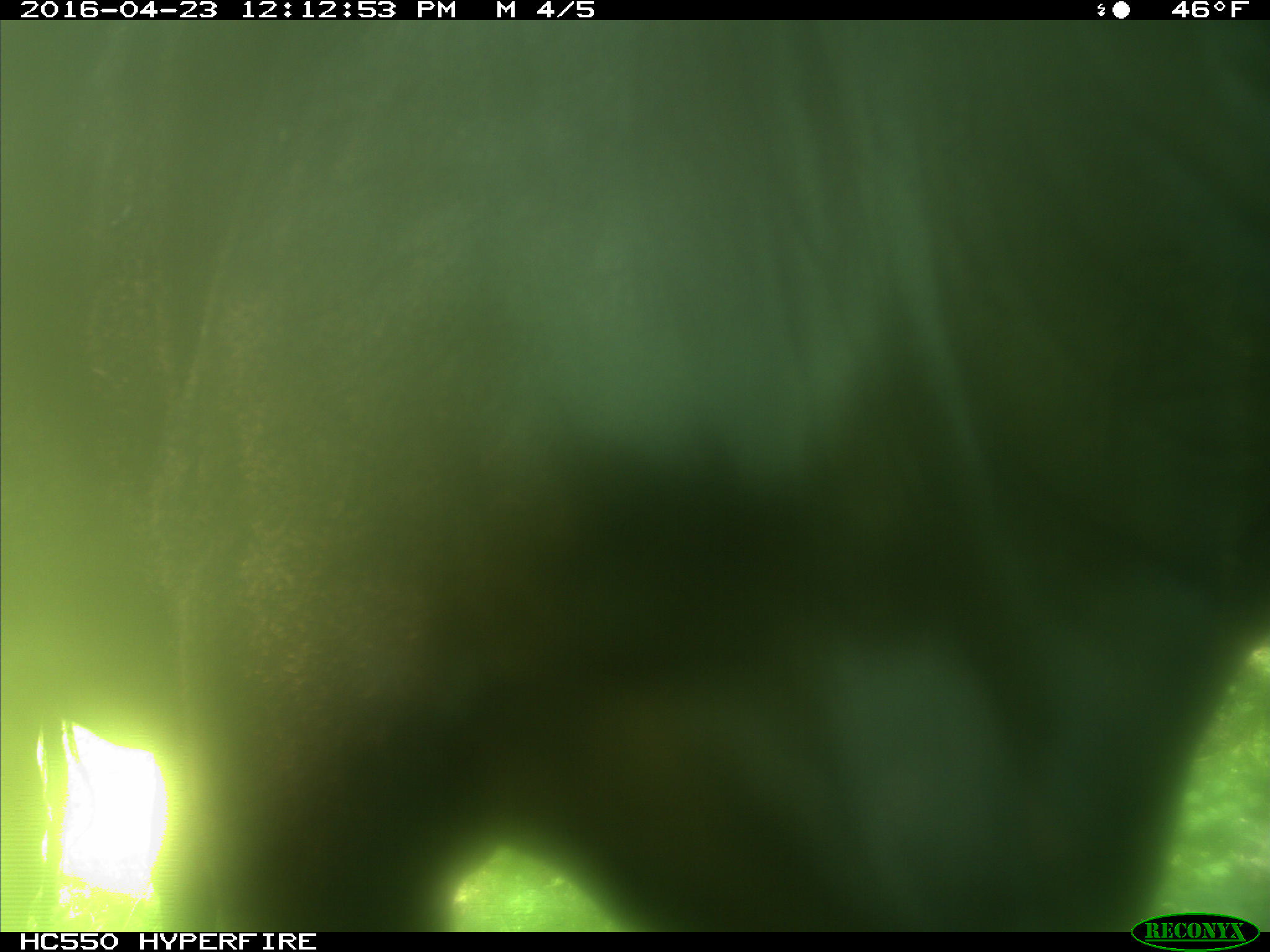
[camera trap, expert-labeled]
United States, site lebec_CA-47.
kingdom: Animalia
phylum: Chordata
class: Mammalia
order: Artiodactyla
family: Bovidae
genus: Bos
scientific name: Bos taurus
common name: domestic cow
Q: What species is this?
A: Bos taurus (domestic cow).